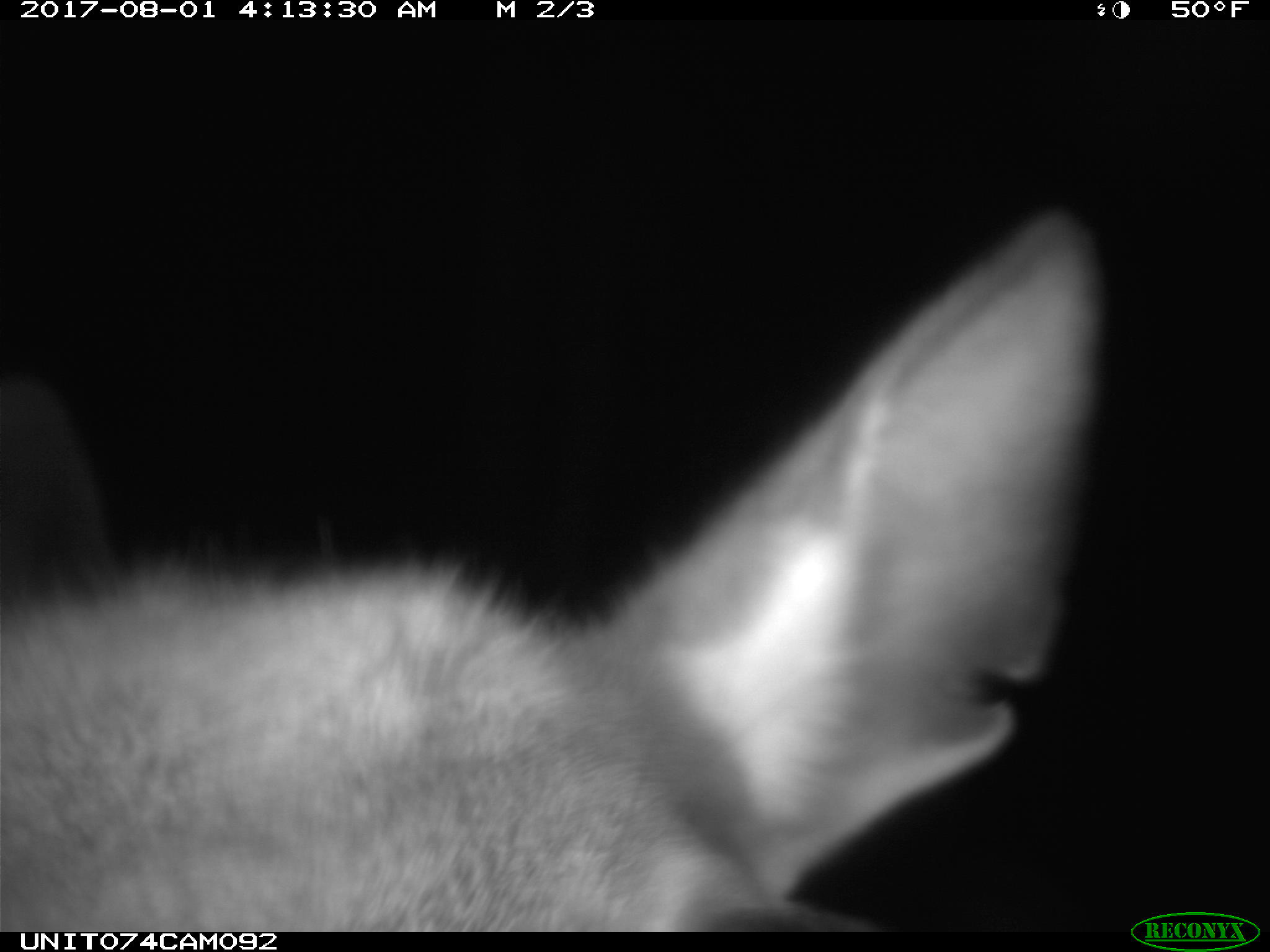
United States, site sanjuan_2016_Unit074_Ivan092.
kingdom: Animalia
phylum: Chordata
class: Mammalia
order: Artiodactyla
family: Cervidae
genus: Cervus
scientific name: Cervus elaphus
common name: red deer